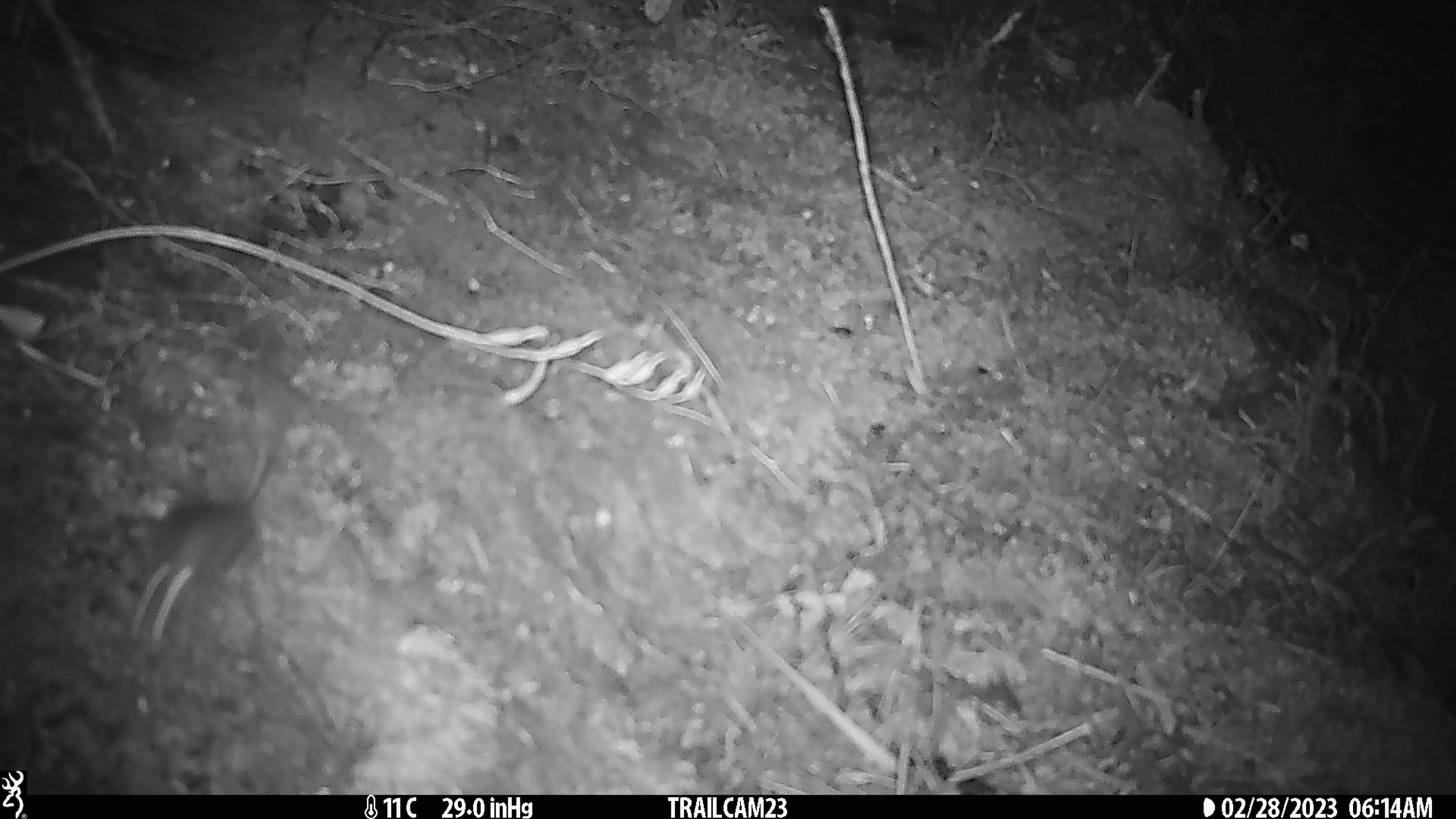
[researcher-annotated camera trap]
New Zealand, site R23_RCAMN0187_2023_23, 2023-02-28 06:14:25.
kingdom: Animalia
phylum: Chordata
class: Mammalia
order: Rodentia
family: Muridae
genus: Mus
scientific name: Mus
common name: mouse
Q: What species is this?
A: Mouse (Mus).